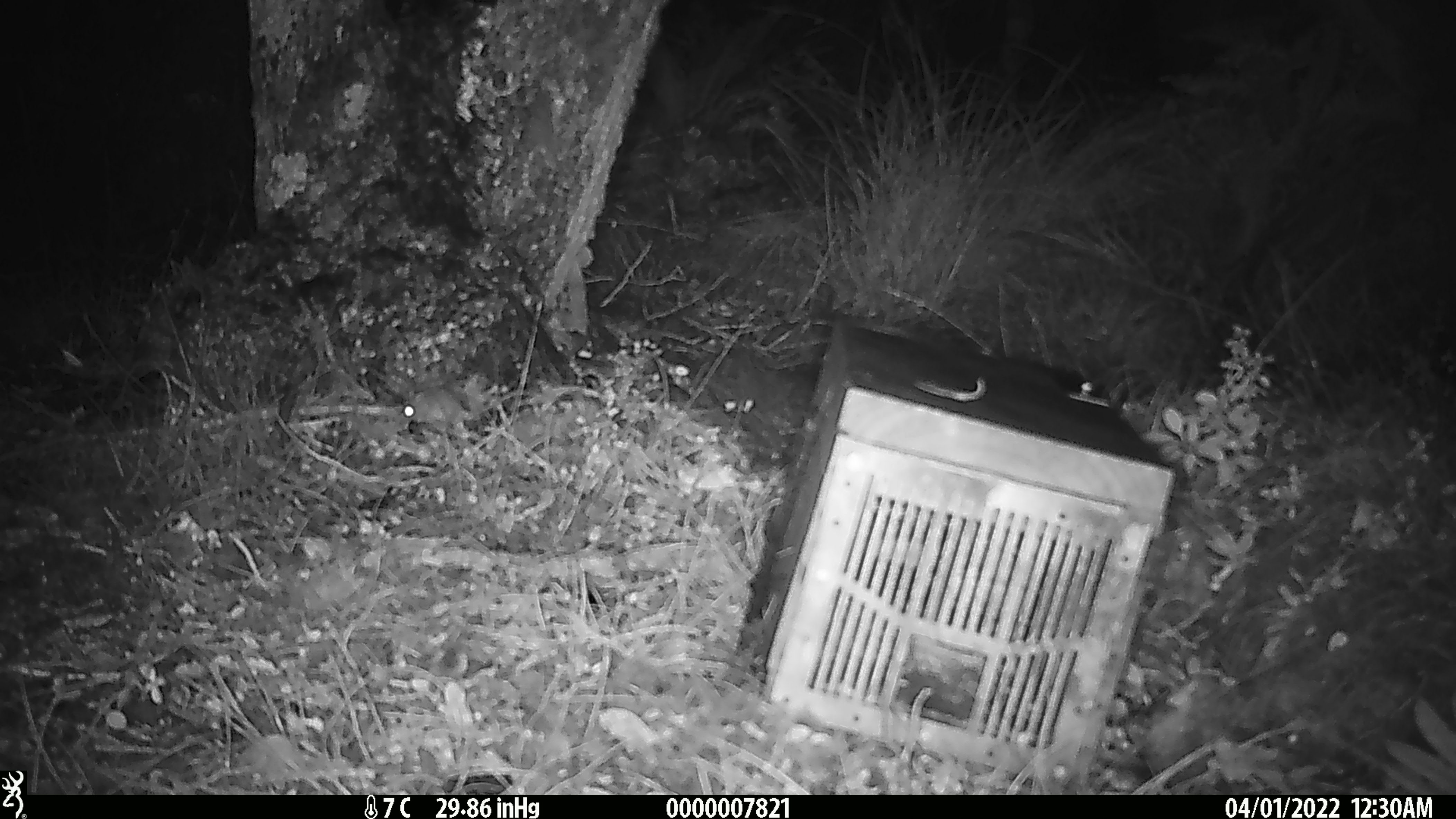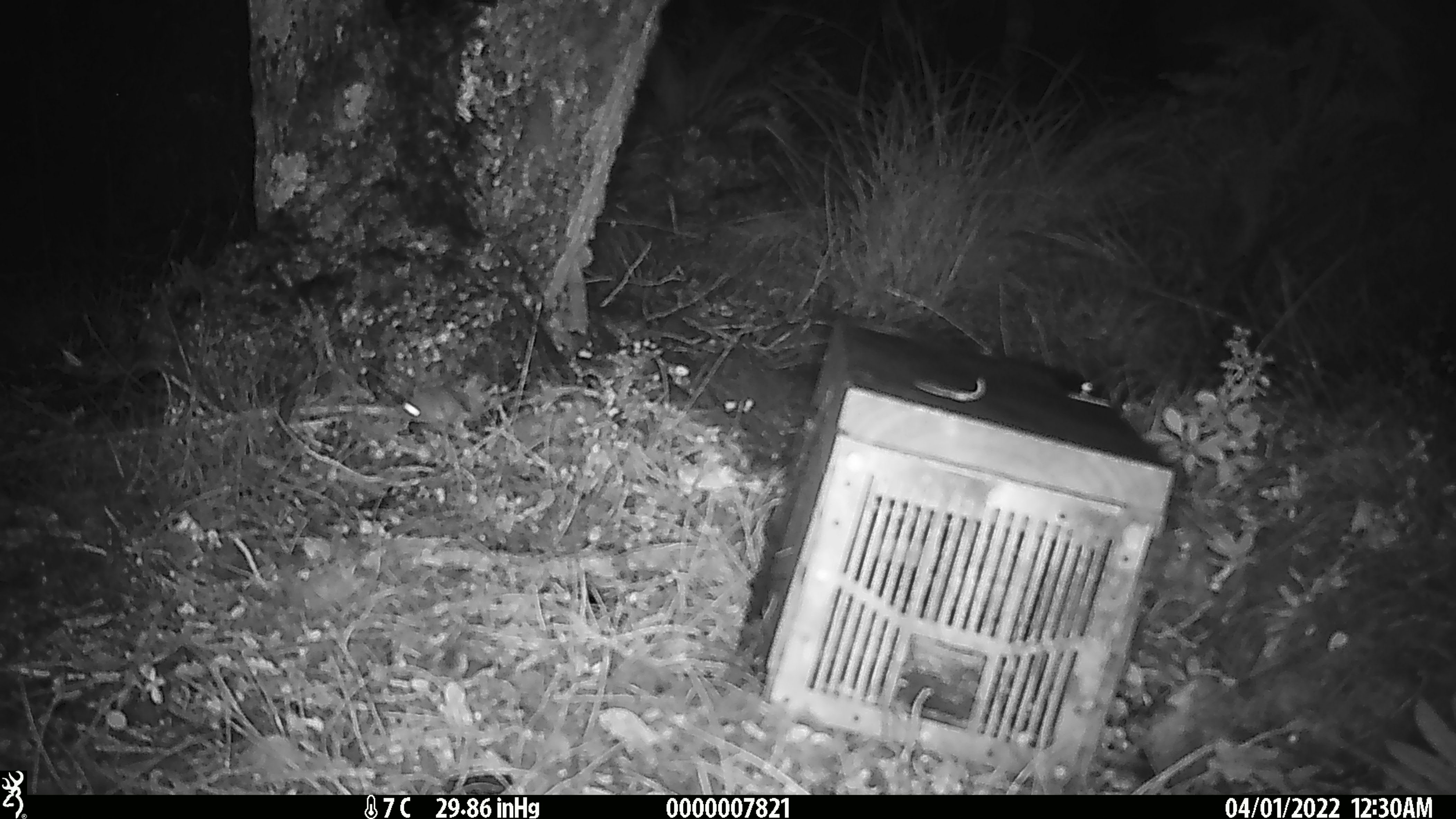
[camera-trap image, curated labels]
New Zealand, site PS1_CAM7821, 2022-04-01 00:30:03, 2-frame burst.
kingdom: Animalia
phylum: Chordata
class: Mammalia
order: Rodentia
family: Muridae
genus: Mus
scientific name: Mus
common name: mouse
Mouse (Mus).